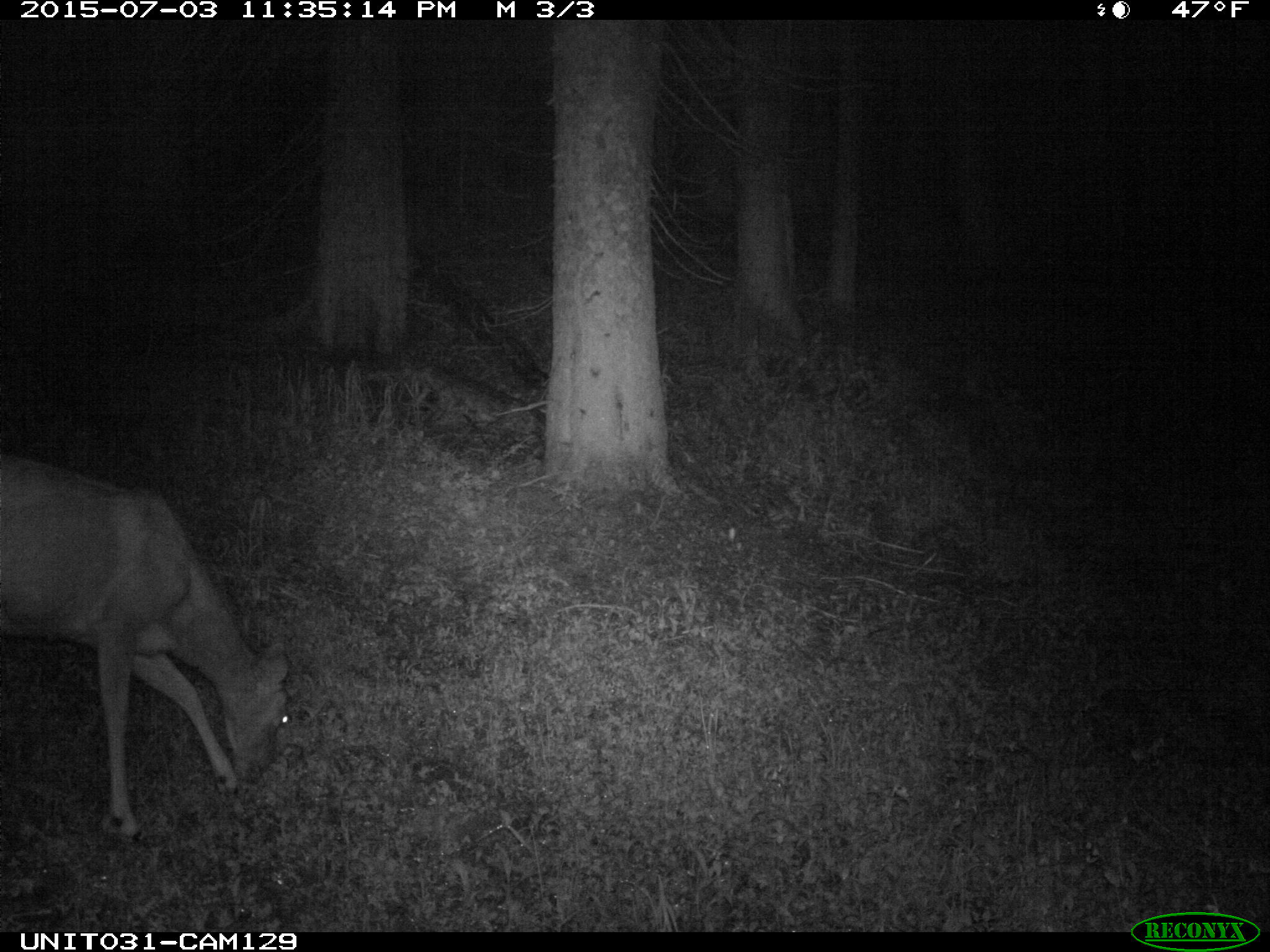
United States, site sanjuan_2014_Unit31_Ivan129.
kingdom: Animalia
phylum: Chordata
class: Mammalia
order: Artiodactyla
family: Cervidae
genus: Odocoileus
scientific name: Odocoileus hemionus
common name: mule deer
Odocoileus hemionus (mule deer).